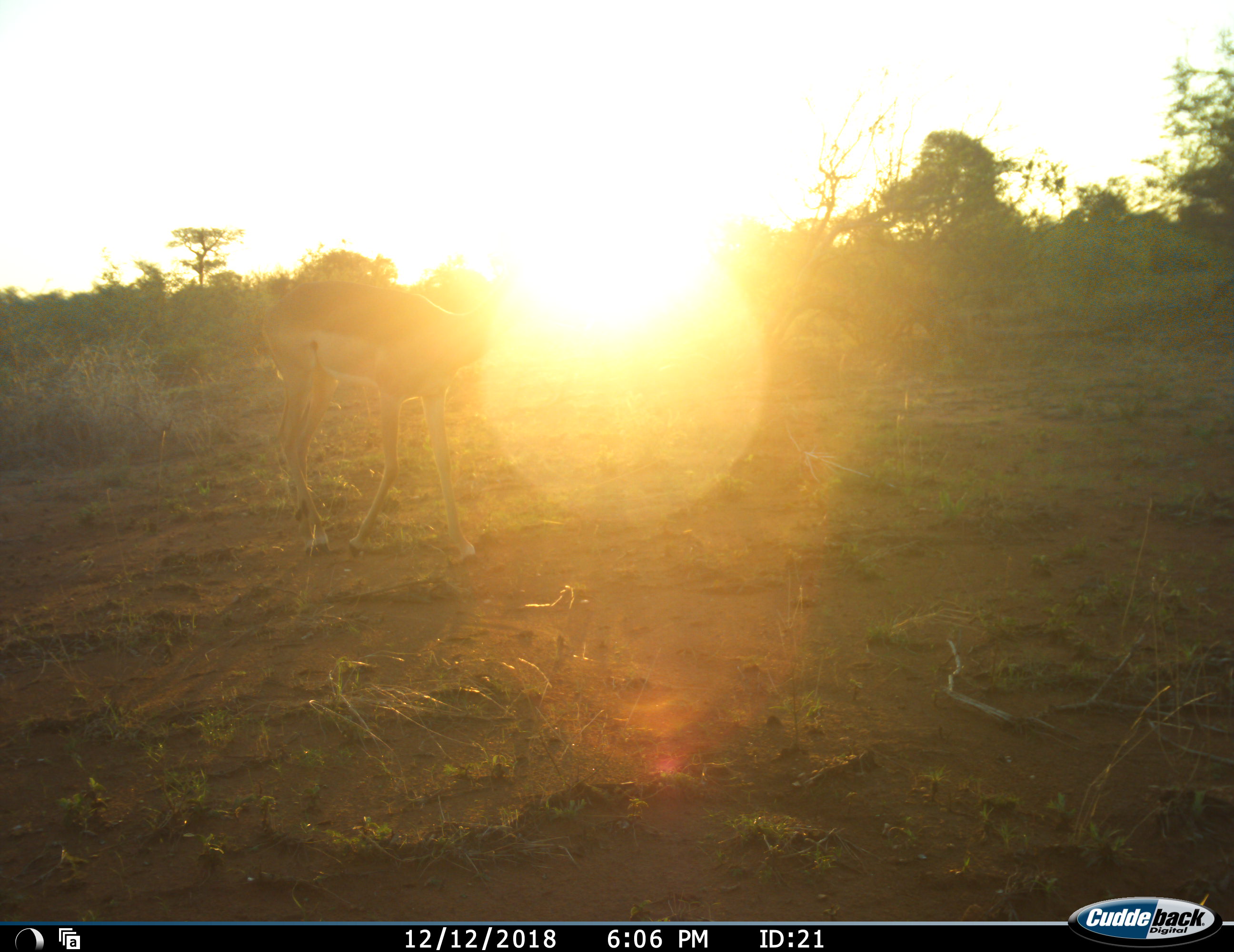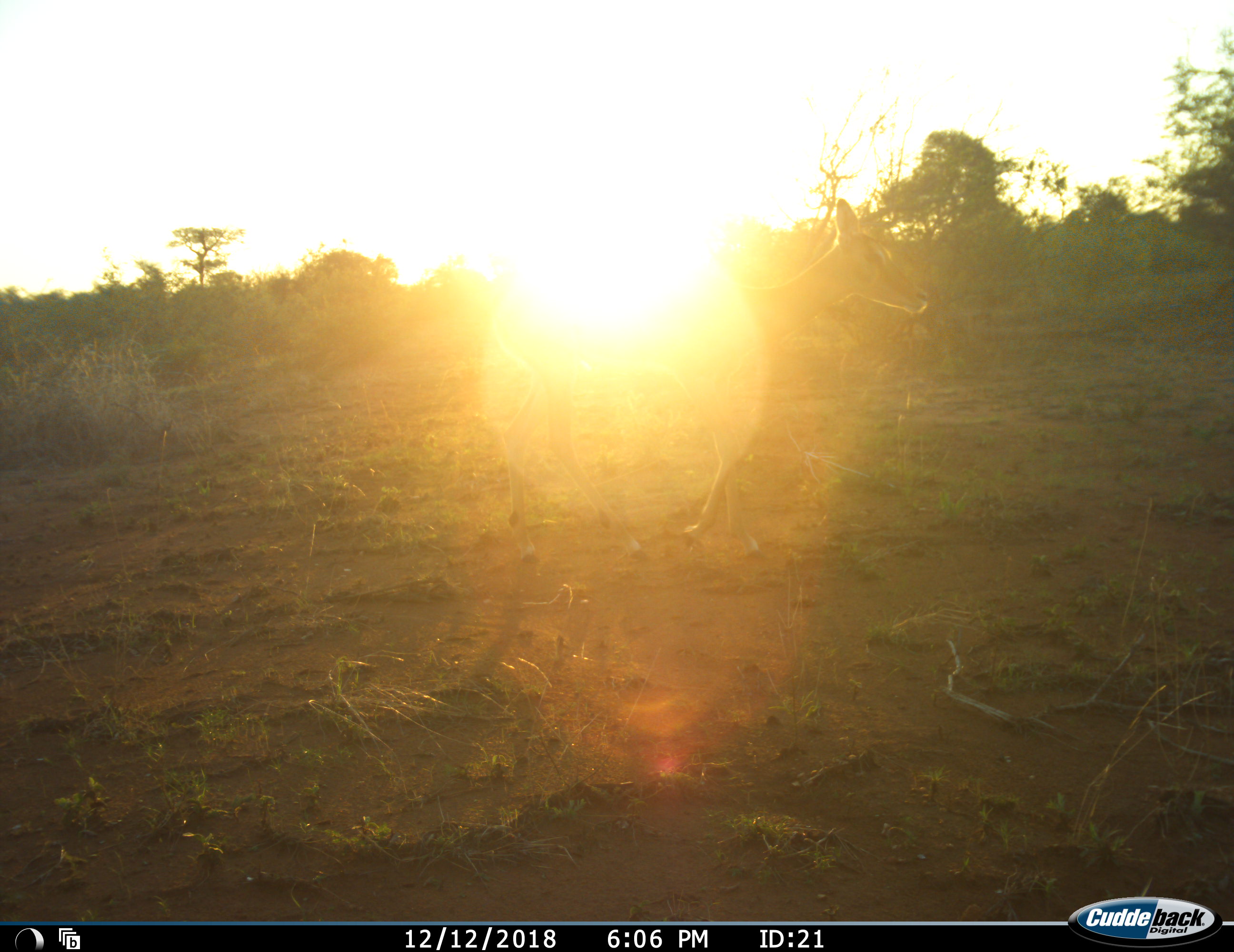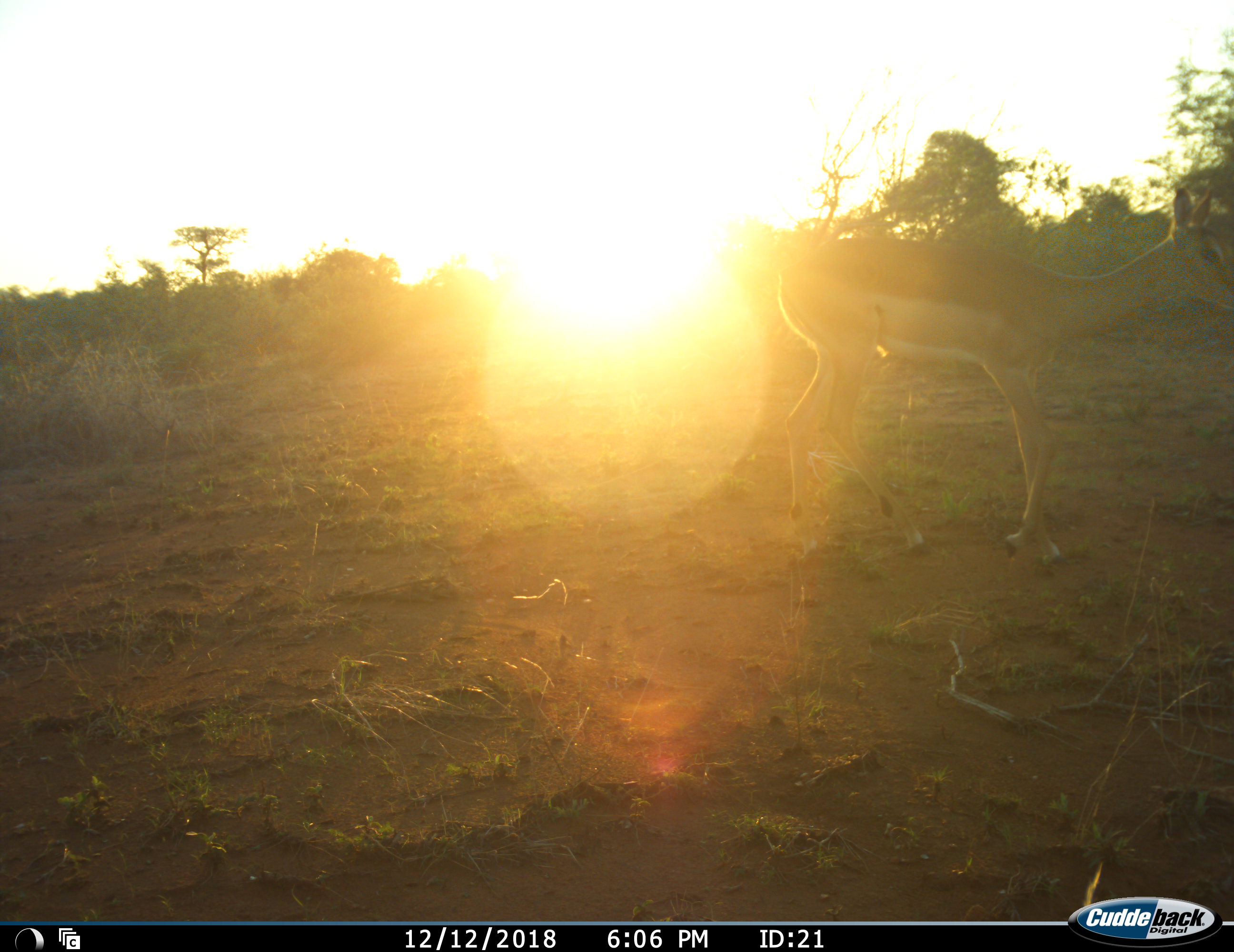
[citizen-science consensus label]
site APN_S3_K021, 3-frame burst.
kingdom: Animalia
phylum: Chordata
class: Mammalia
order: Artiodactyla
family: Bovidae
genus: Aepyceros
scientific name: Aepyceros melampus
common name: impala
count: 1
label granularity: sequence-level